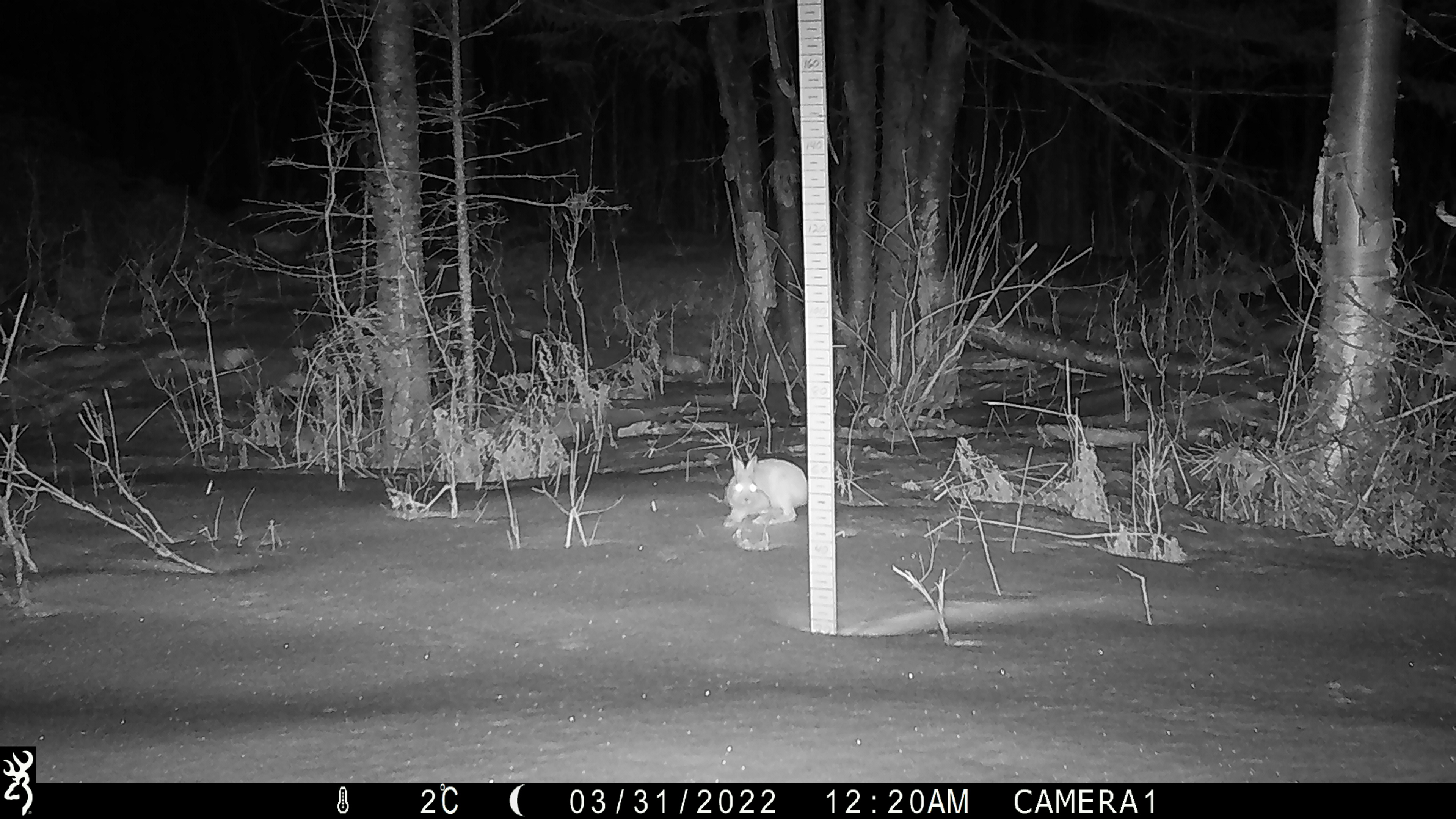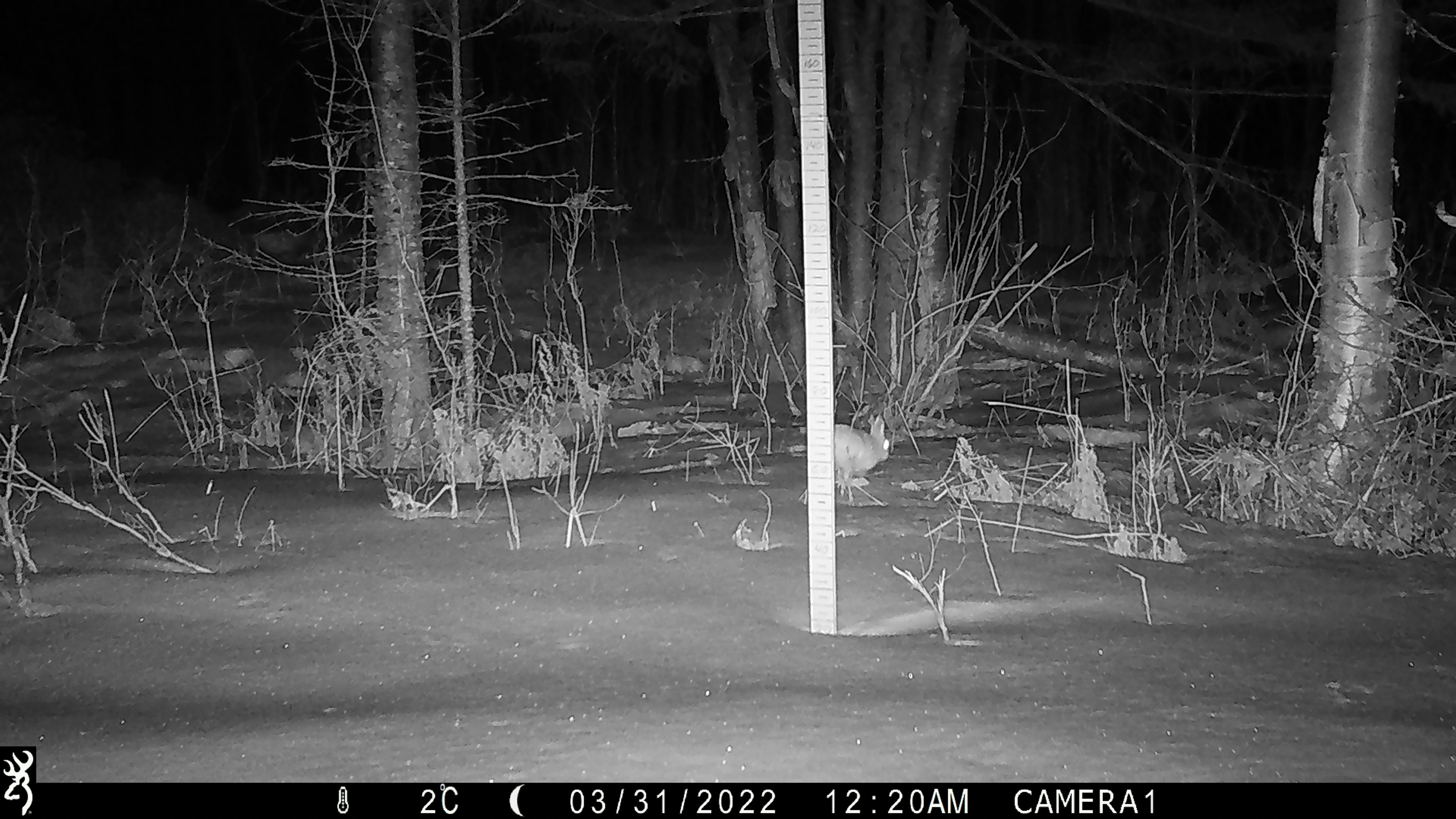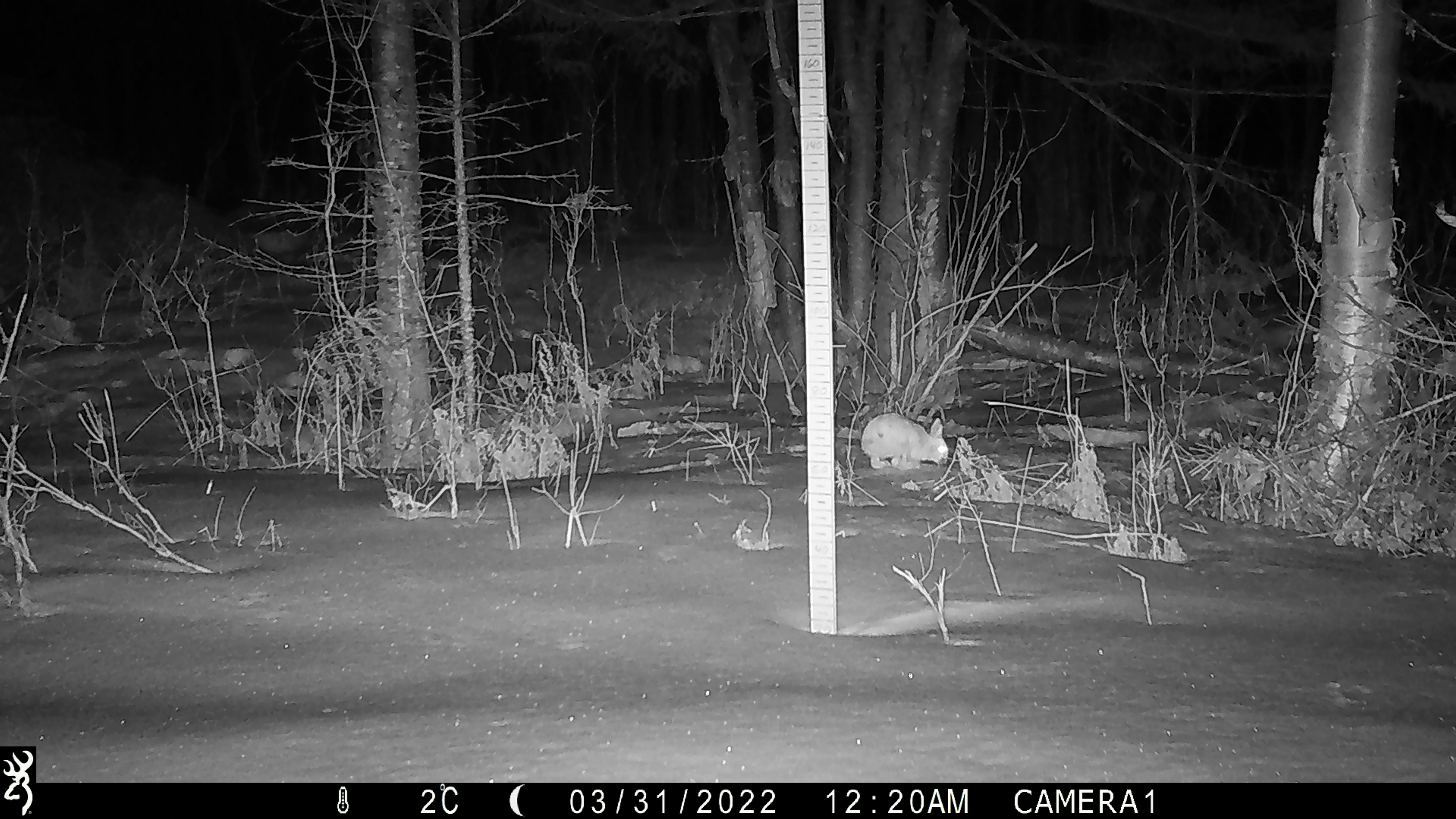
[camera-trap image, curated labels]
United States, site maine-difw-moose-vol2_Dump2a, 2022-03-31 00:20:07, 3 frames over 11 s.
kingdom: Animalia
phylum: Chordata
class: Mammalia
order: Lagomorpha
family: Leporidae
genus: Lepus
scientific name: Lepus americanus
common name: snowshoe hare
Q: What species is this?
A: Snowshoe hare (Lepus americanus).